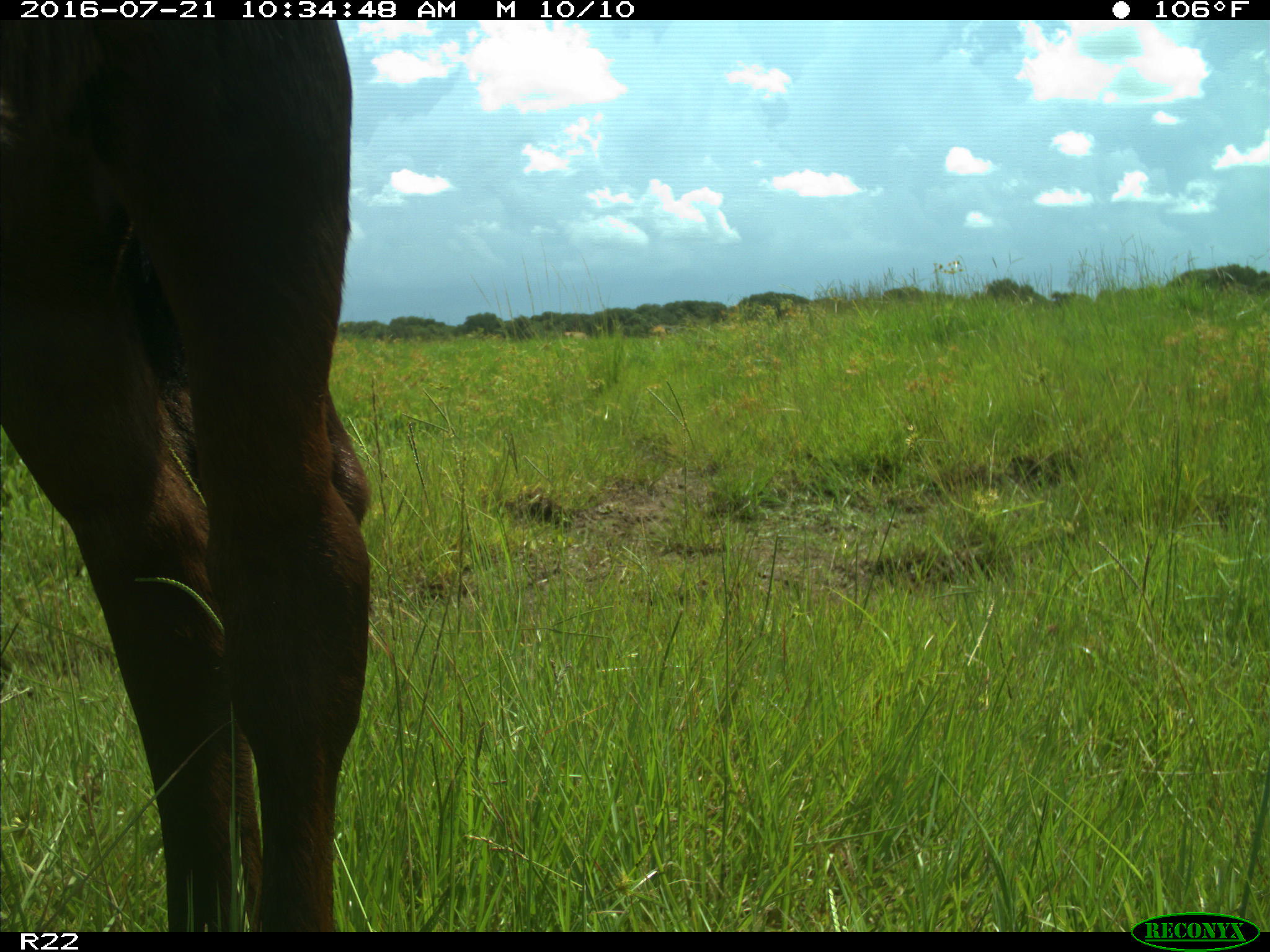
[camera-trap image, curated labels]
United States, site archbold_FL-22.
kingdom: Animalia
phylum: Chordata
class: Mammalia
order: Artiodactyla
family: Bovidae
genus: Bos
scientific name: Bos taurus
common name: domestic cow